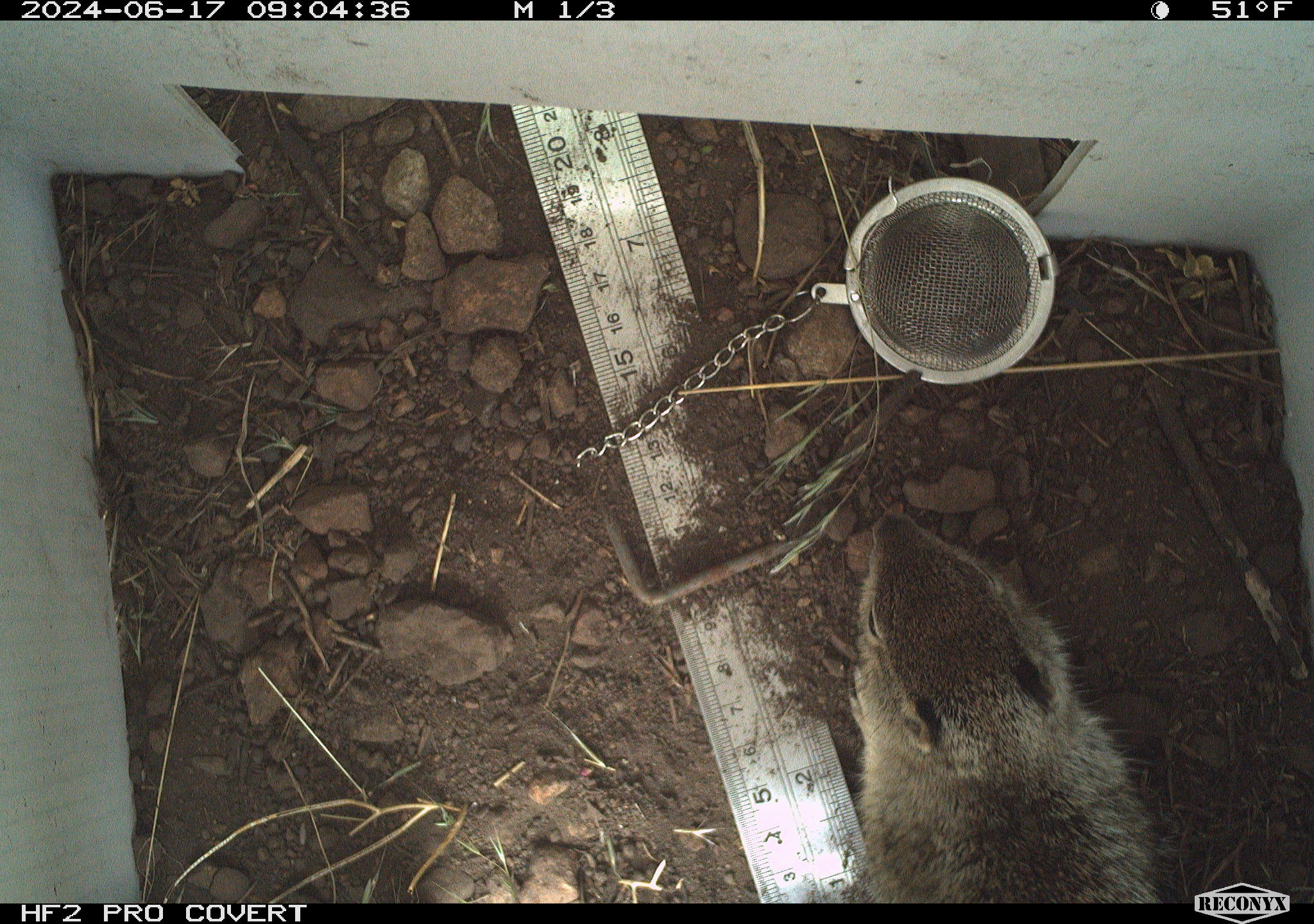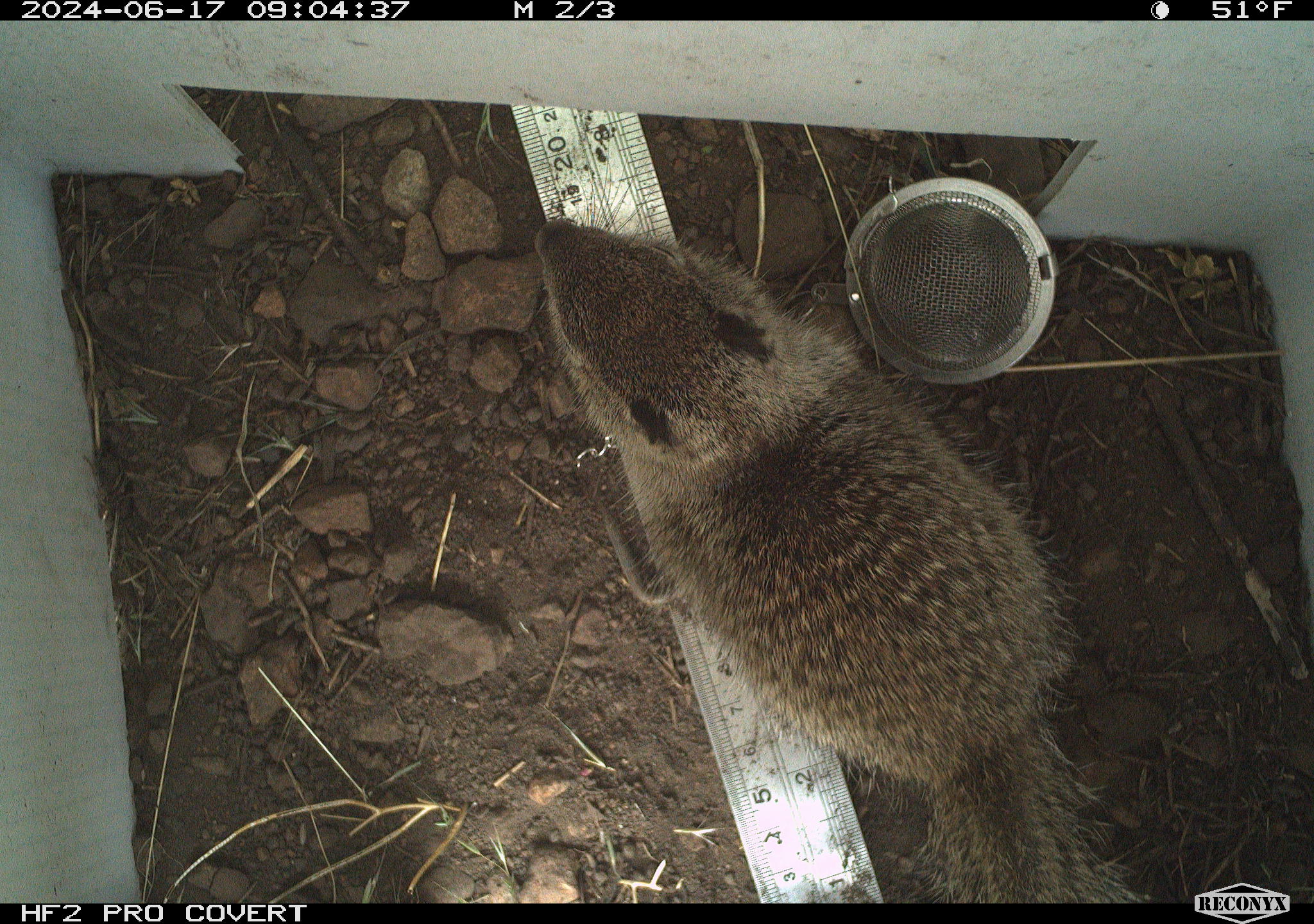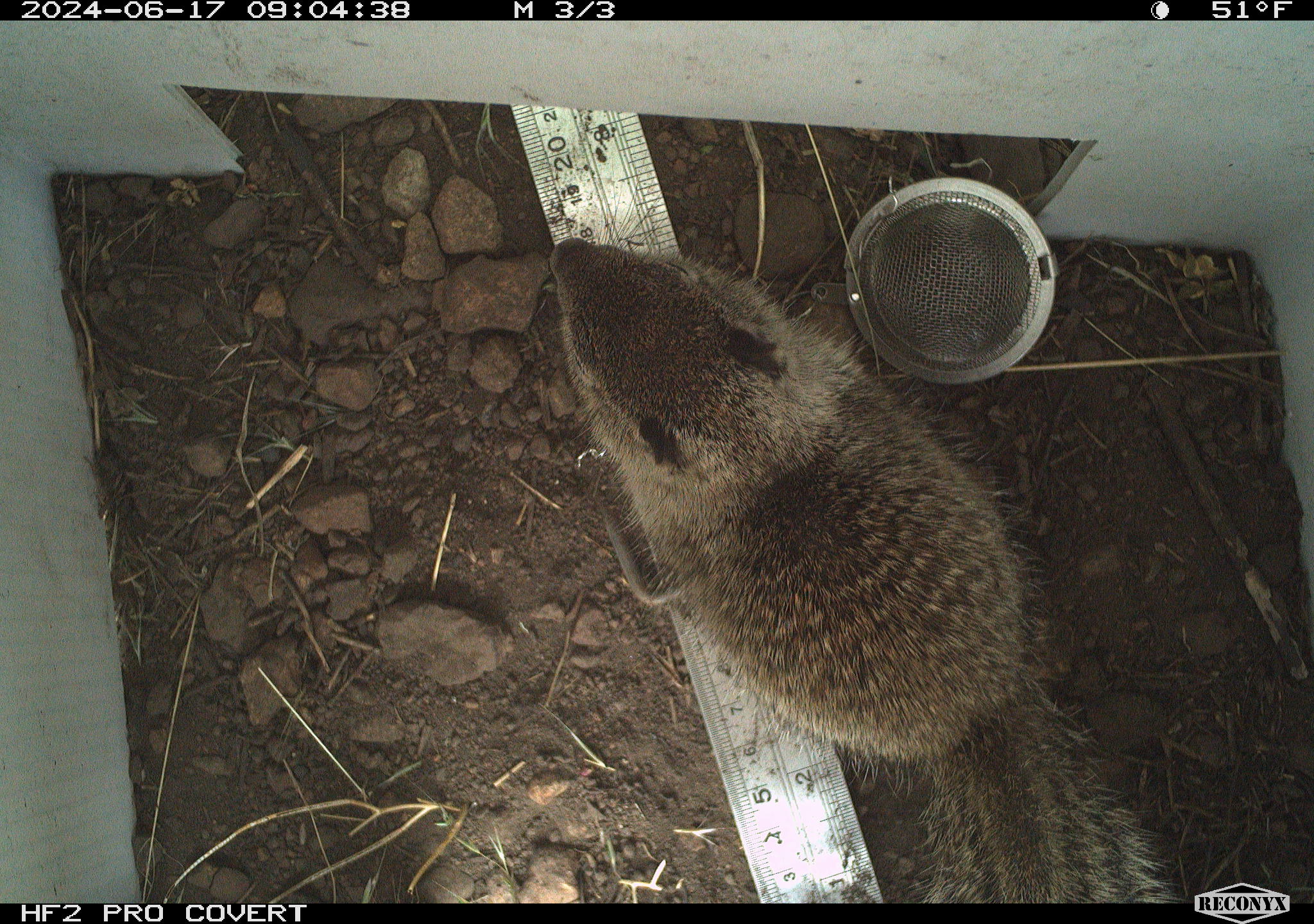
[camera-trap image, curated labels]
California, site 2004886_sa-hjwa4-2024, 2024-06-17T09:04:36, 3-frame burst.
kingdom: Animalia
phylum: Chordata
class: Mammalia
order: Rodentia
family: Sciuridae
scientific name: Sciuridae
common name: squirrels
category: sciuridae family